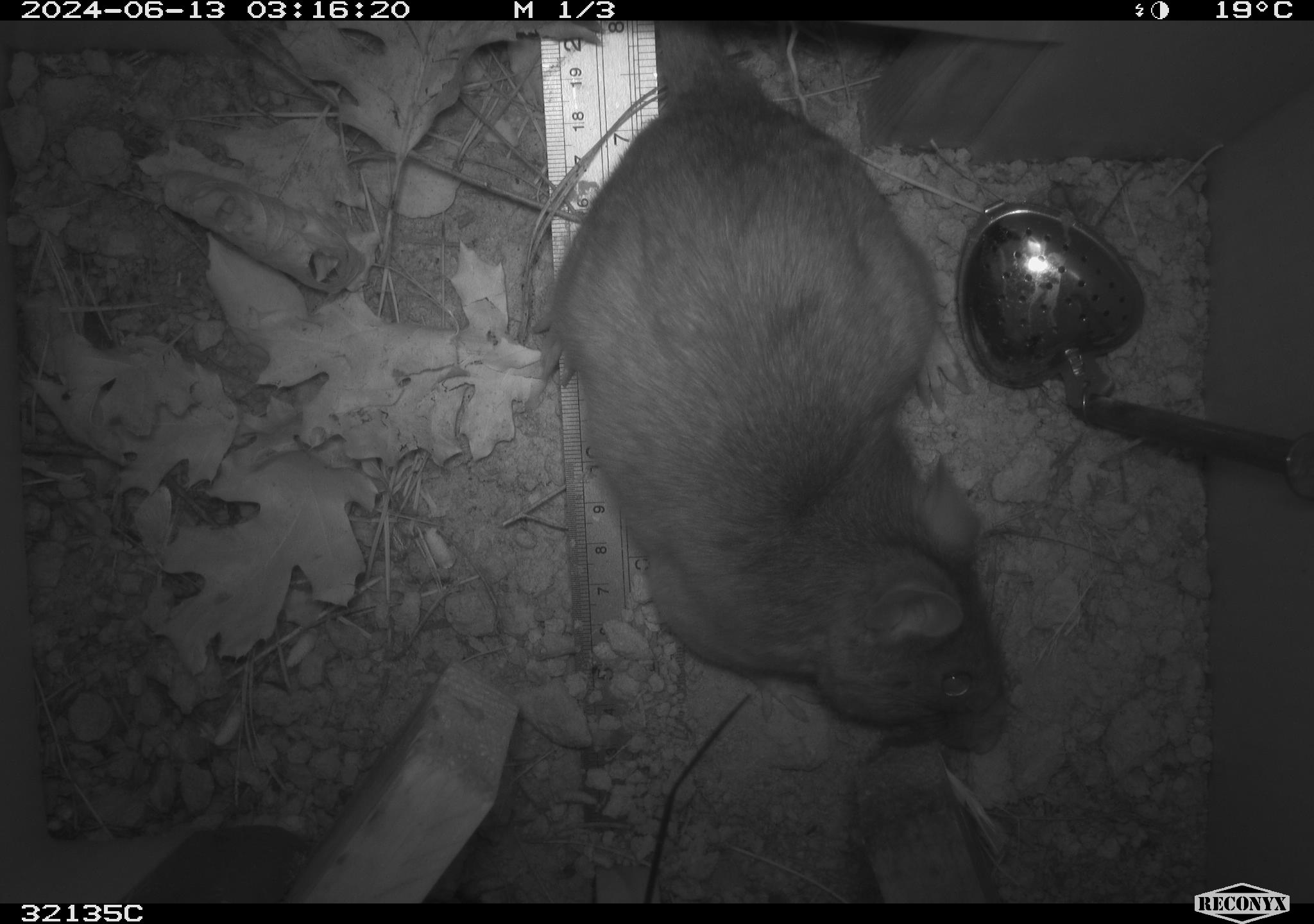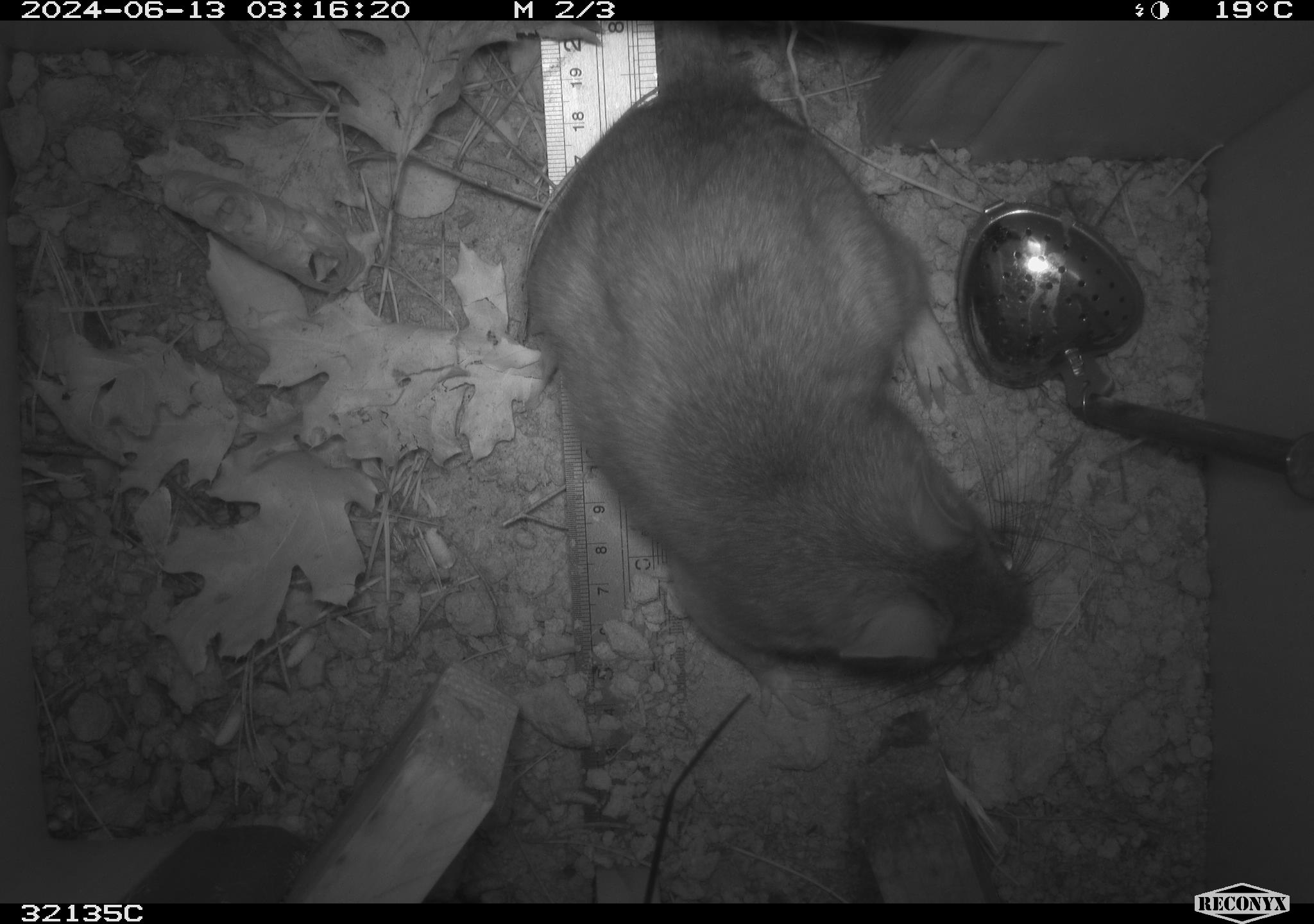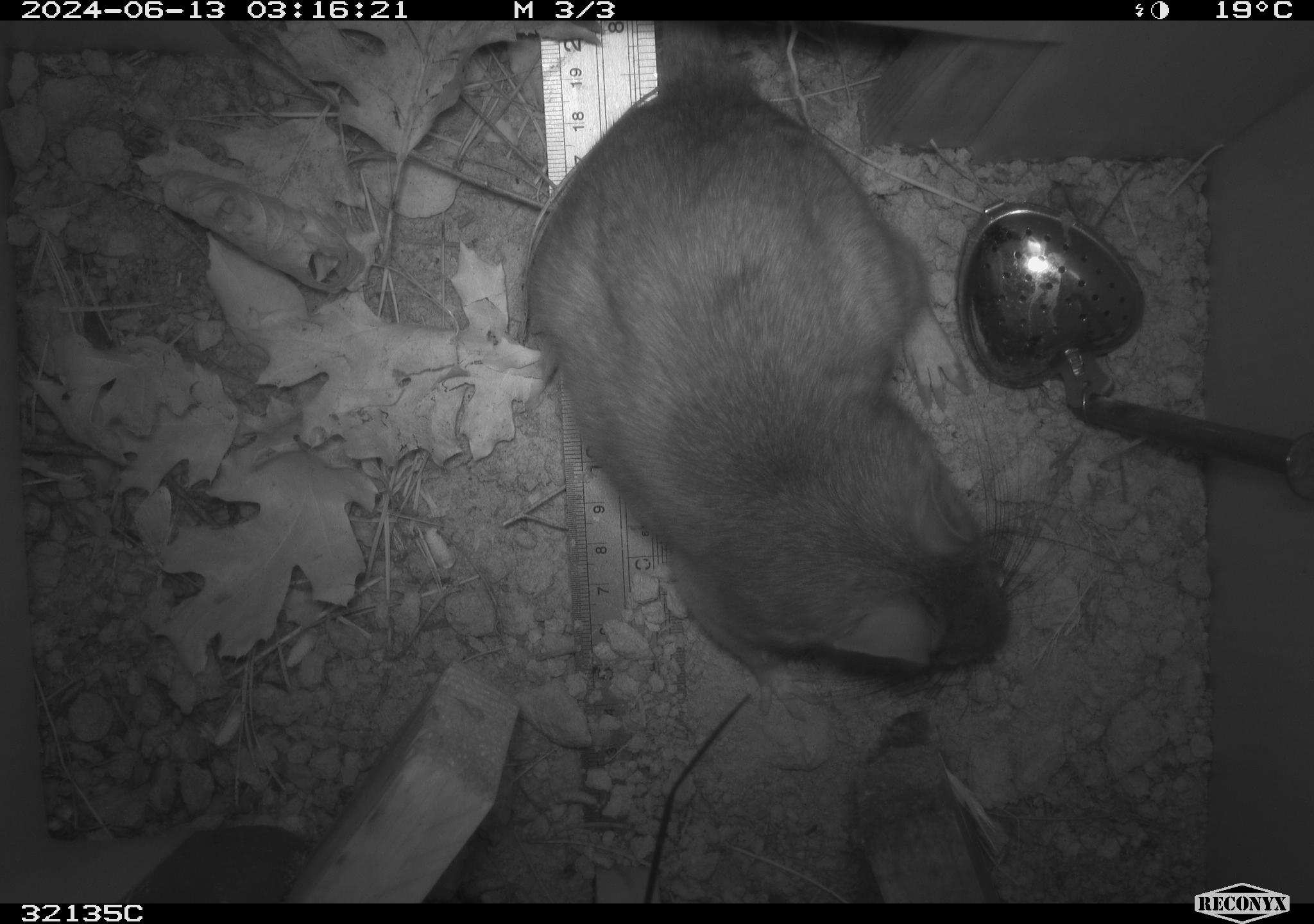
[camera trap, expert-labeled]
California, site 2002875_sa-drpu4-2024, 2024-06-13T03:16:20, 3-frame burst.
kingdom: Animalia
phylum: Chordata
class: Mammalia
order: Rodentia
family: Cricetidae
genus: Neotoma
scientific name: Neotoma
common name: pack rat or woodrat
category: neotoma species